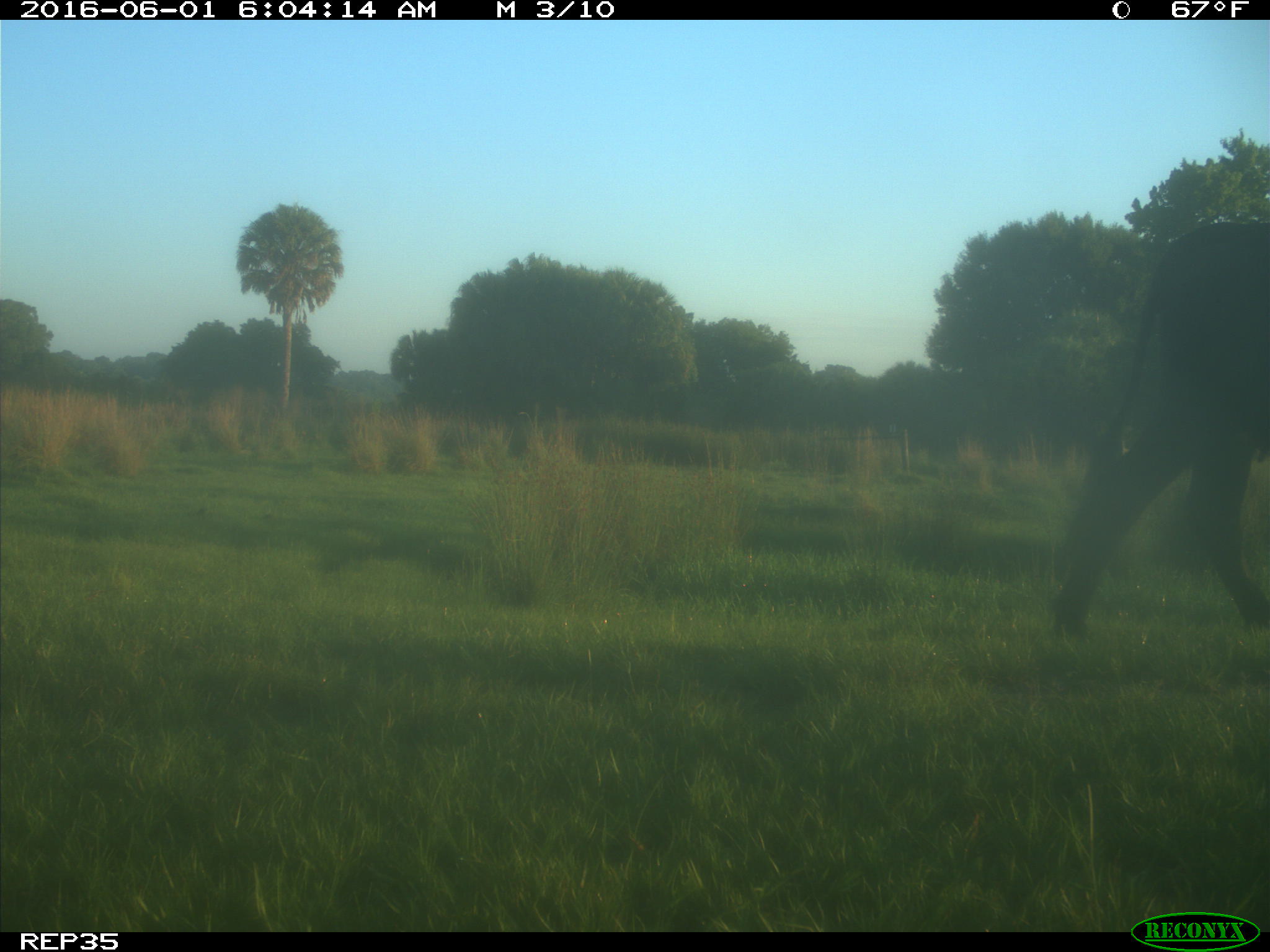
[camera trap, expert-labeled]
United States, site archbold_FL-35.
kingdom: Animalia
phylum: Chordata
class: Mammalia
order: Artiodactyla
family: Bovidae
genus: Bos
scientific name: Bos taurus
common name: domestic cow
Bos taurus (domestic cow).